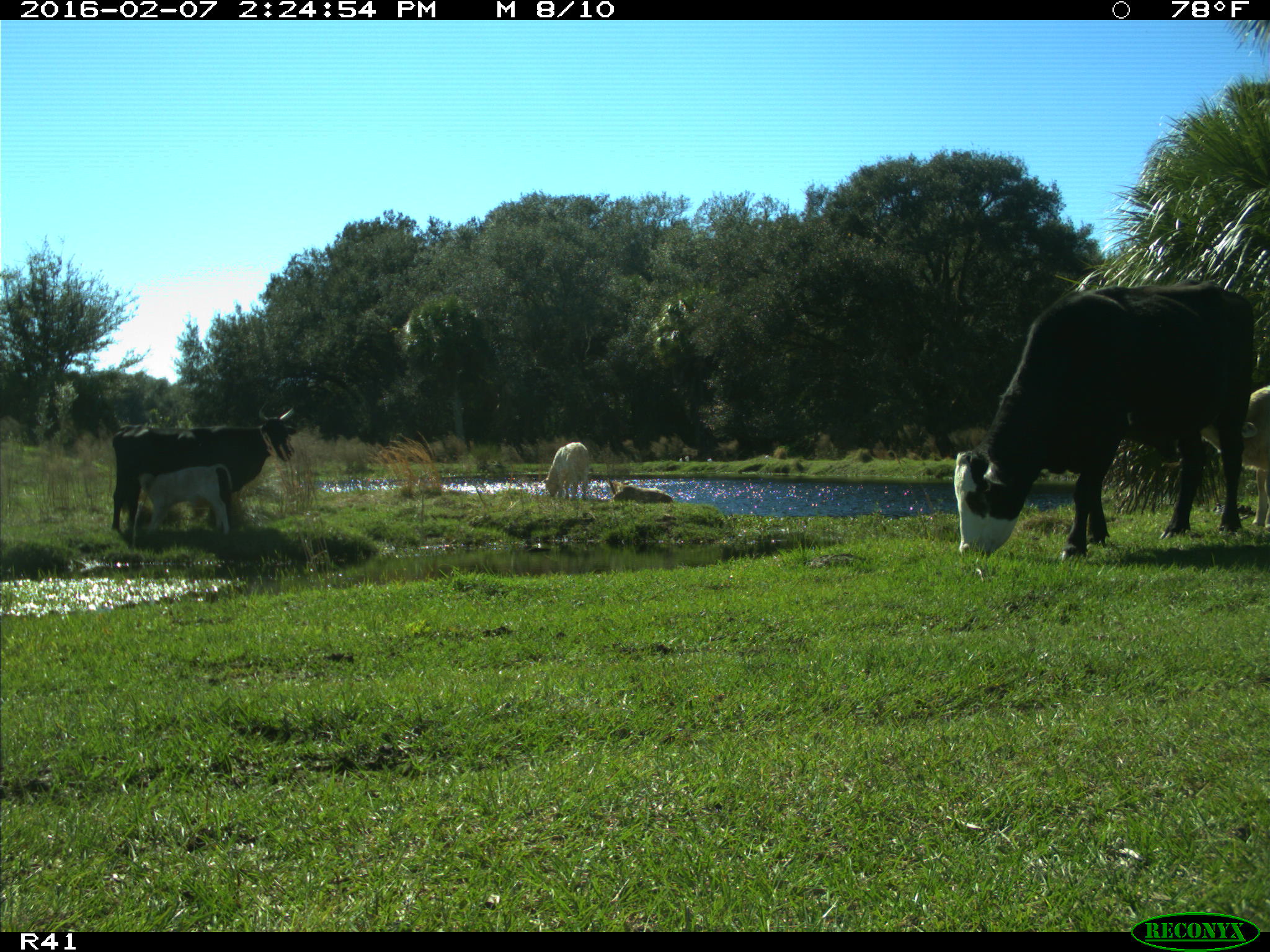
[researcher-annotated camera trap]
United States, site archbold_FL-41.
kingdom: Animalia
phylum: Chordata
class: Mammalia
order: Artiodactyla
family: Bovidae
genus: Bos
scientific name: Bos taurus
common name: domestic cow